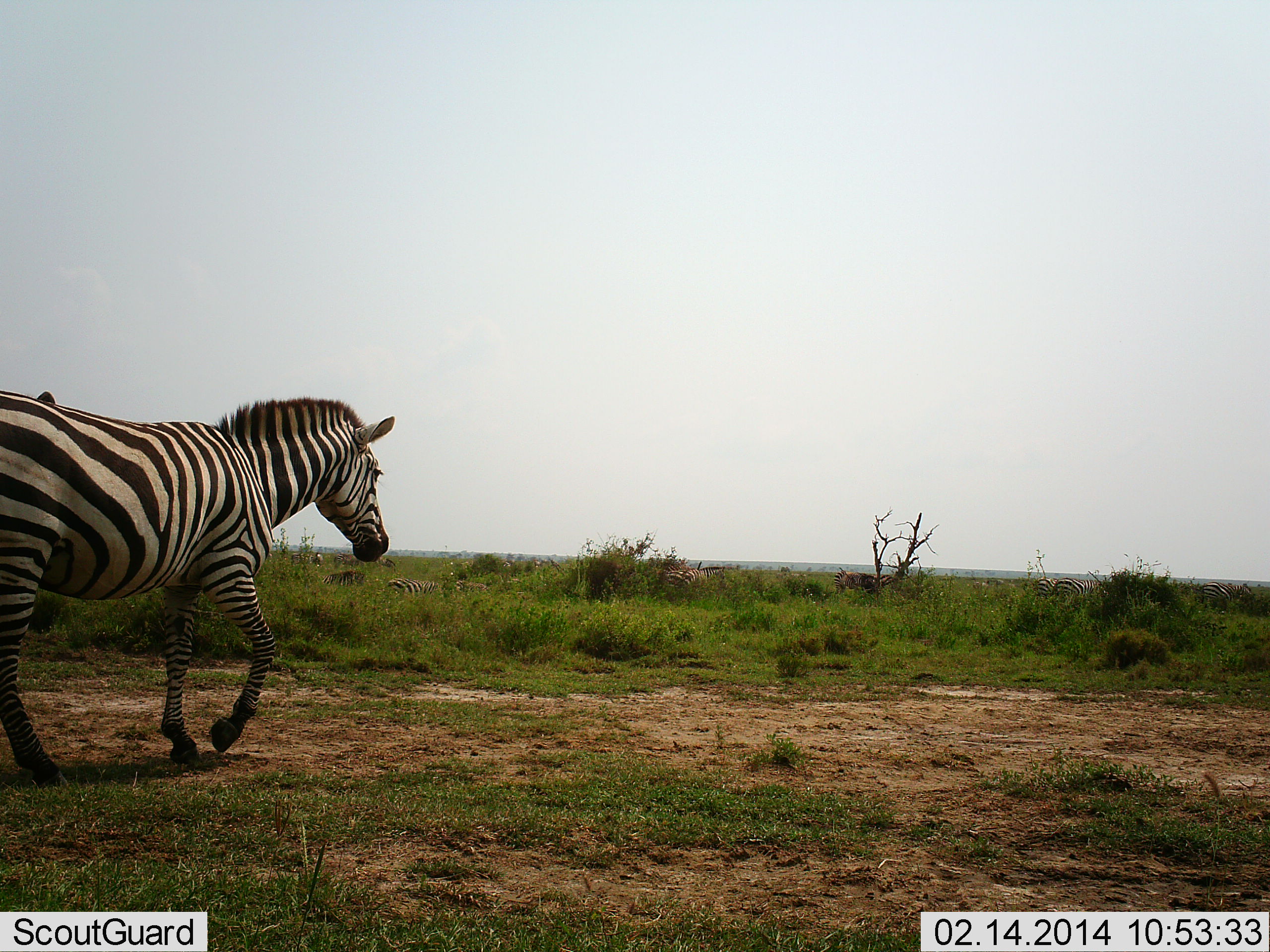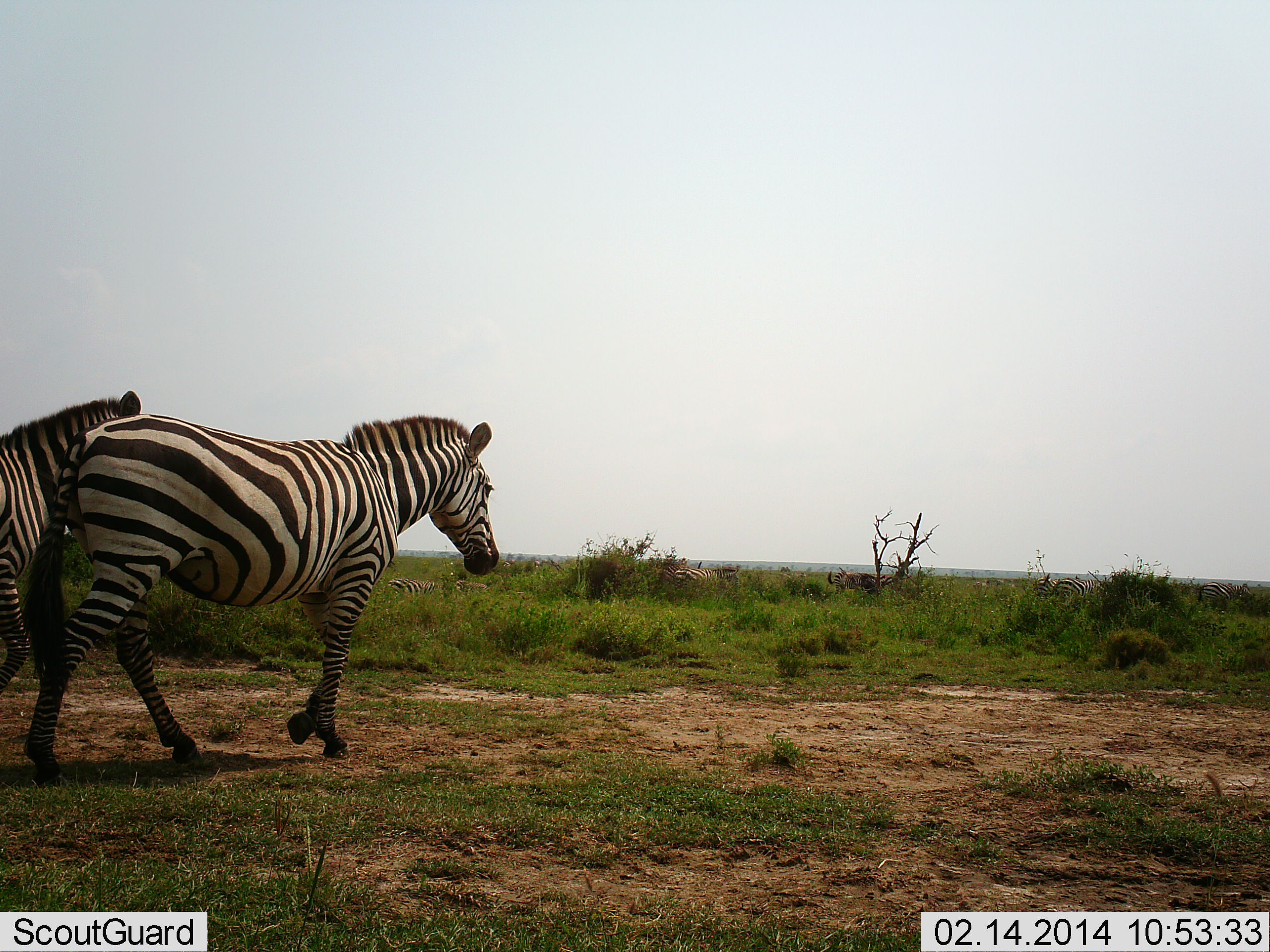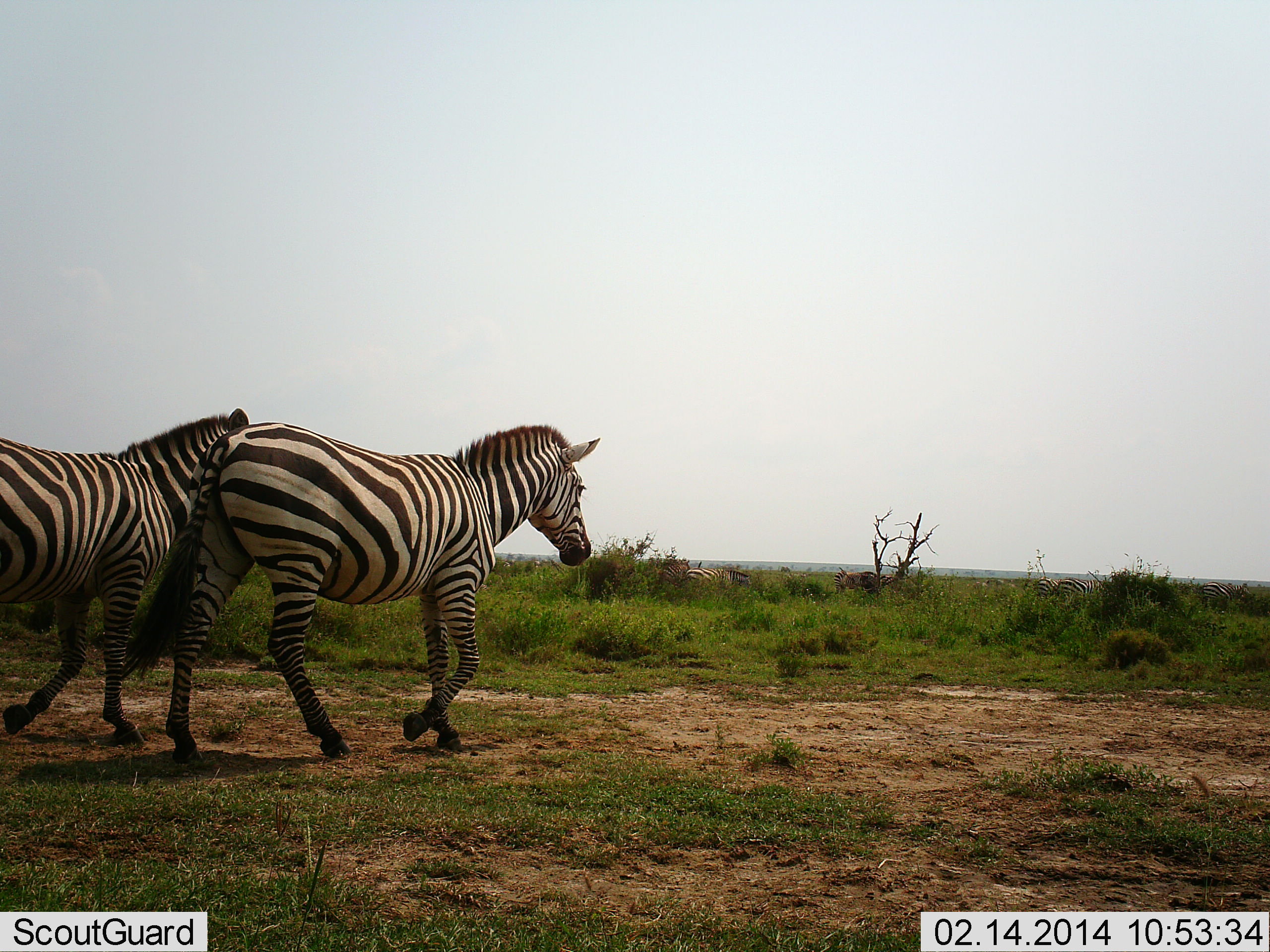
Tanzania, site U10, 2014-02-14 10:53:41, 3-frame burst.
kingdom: Animalia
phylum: Chordata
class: Mammalia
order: Perissodactyla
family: Equidae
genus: Equus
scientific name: Equus quagga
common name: plains zebra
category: zebra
Zebra (plains zebra) (Equus quagga), count 4. Behavior (volunteer vote fractions): standing 18%, resting 0%, moving 100%, interacting 0%. Young present (vote fraction): 0%. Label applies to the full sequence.